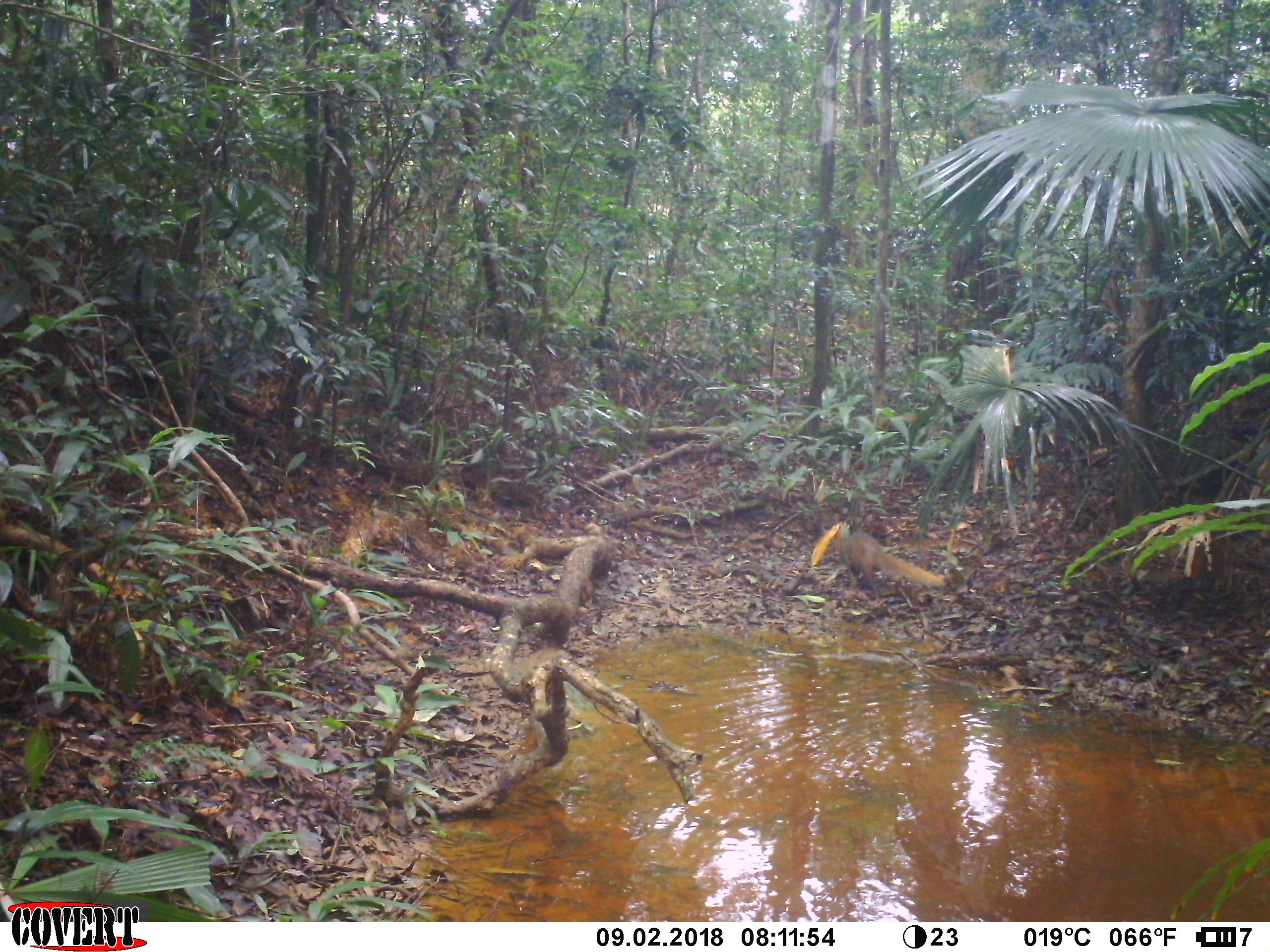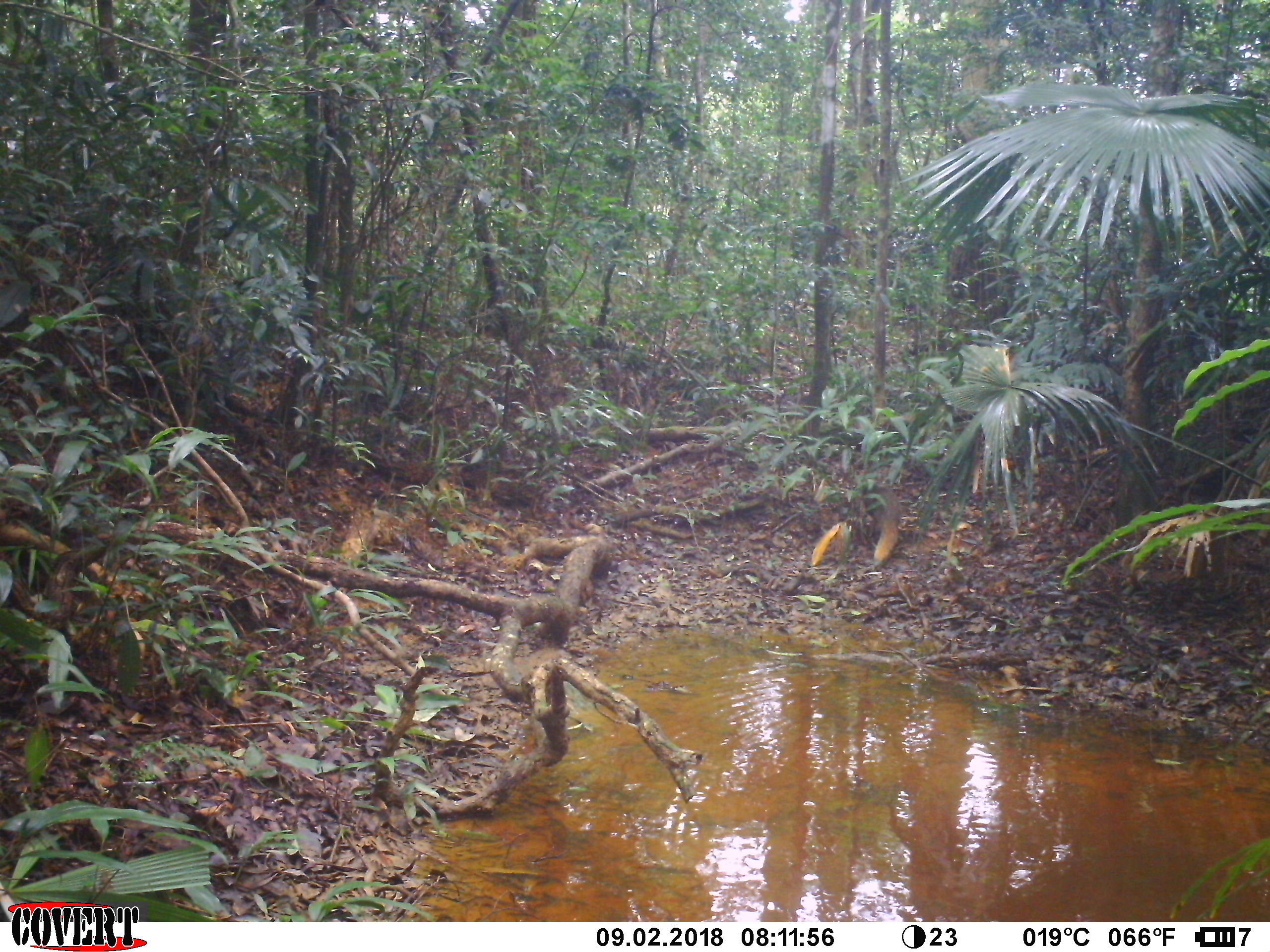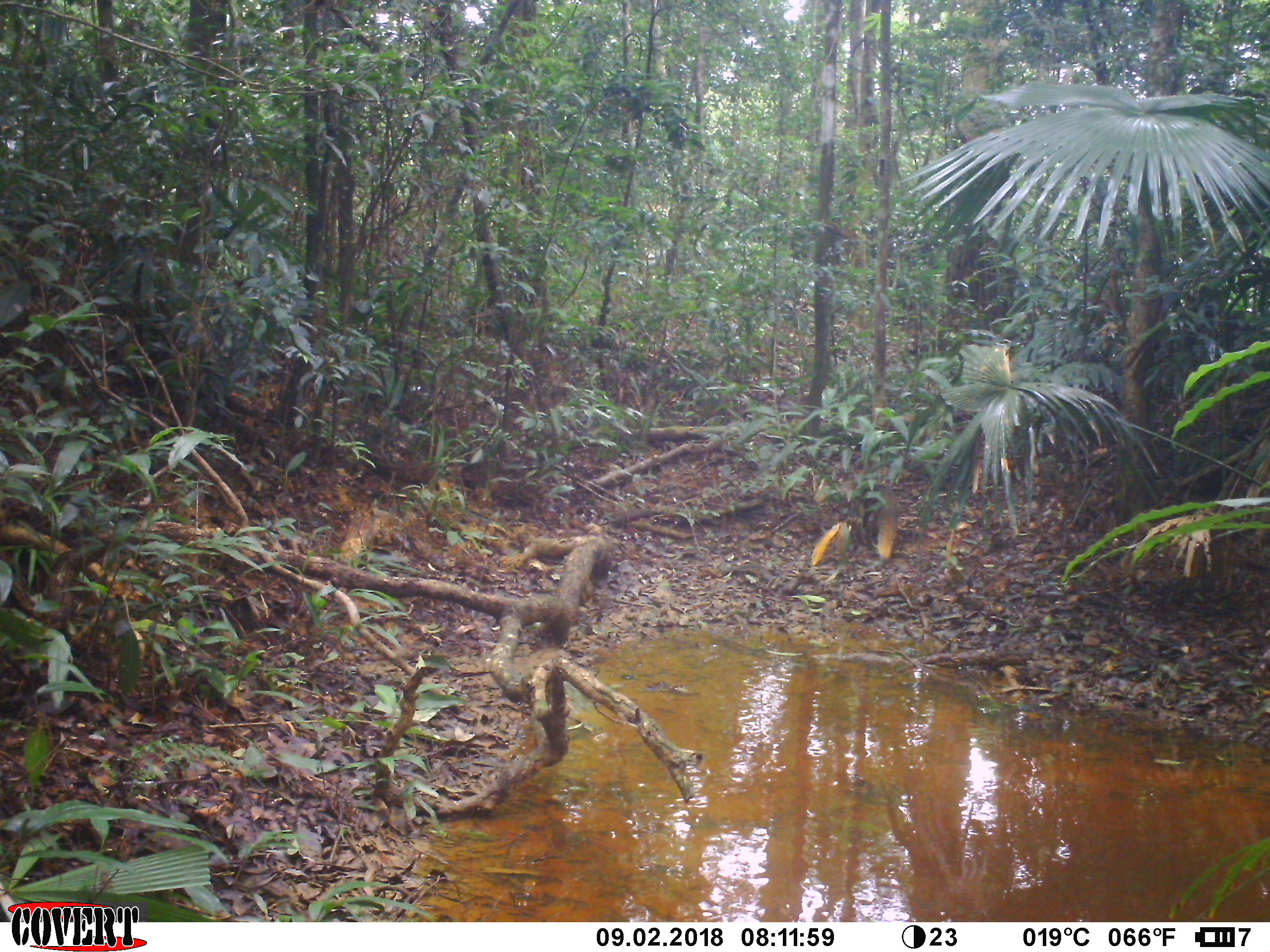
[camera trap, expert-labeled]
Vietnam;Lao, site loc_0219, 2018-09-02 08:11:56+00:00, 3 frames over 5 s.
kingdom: Animalia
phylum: Chordata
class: Mammalia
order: Carnivora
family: Herpestidae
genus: Urva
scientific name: Urva urva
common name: crab-eating mongoose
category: crab eating mongoose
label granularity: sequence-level